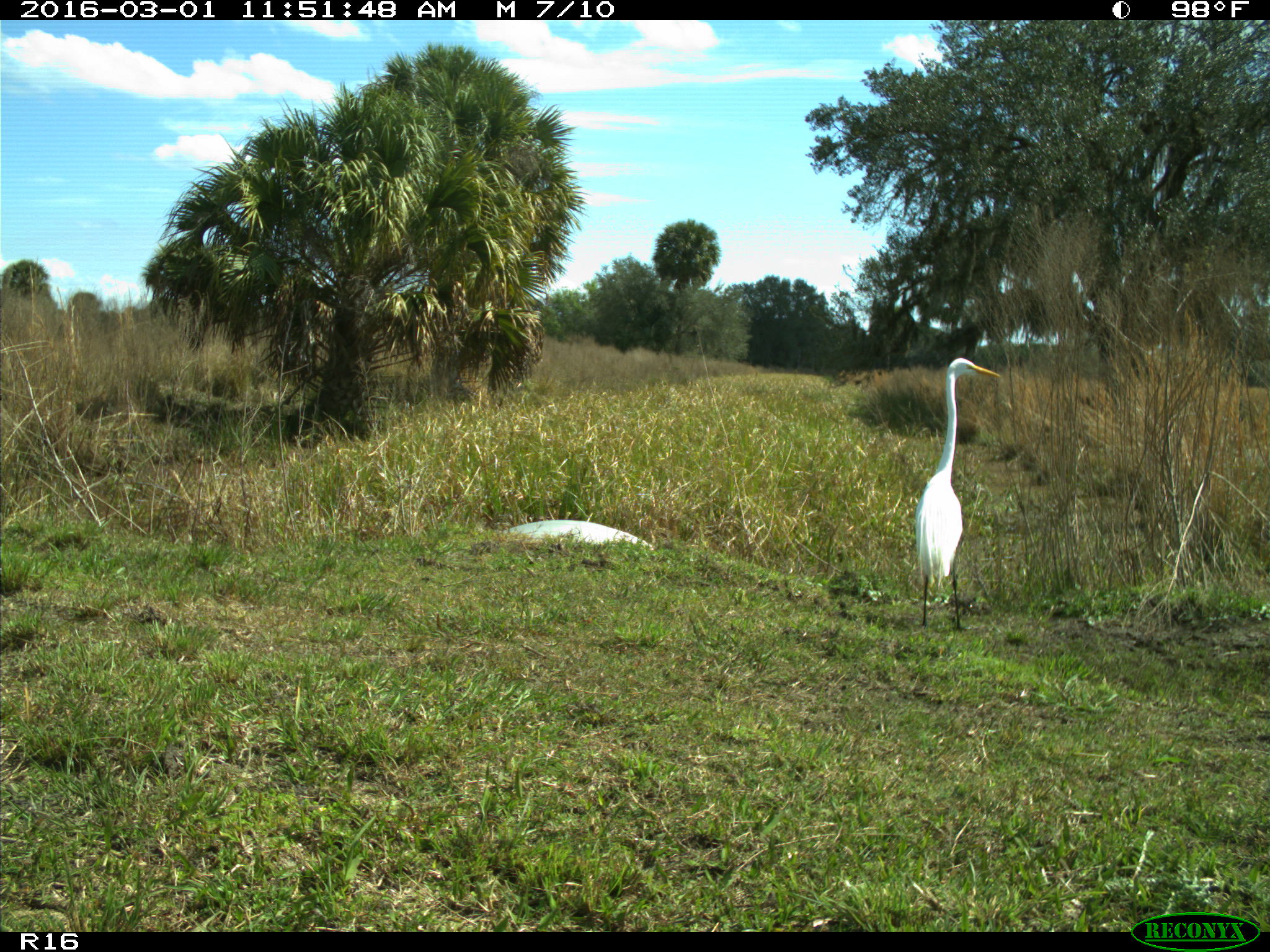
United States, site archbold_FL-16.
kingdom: Animalia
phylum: Chordata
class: Aves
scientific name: Aves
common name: birds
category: unidentified bird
Unidentified bird (birds) (Aves).